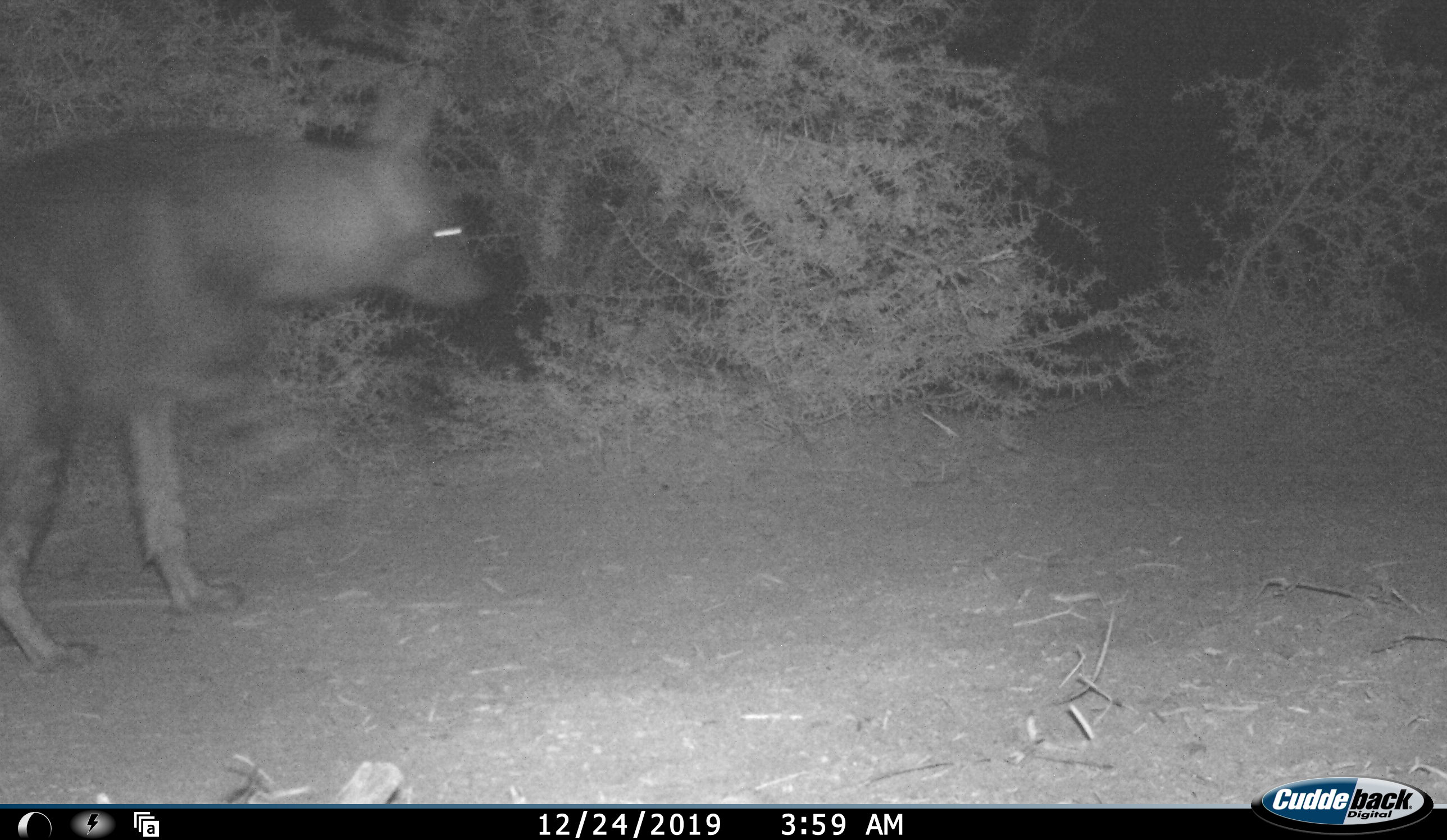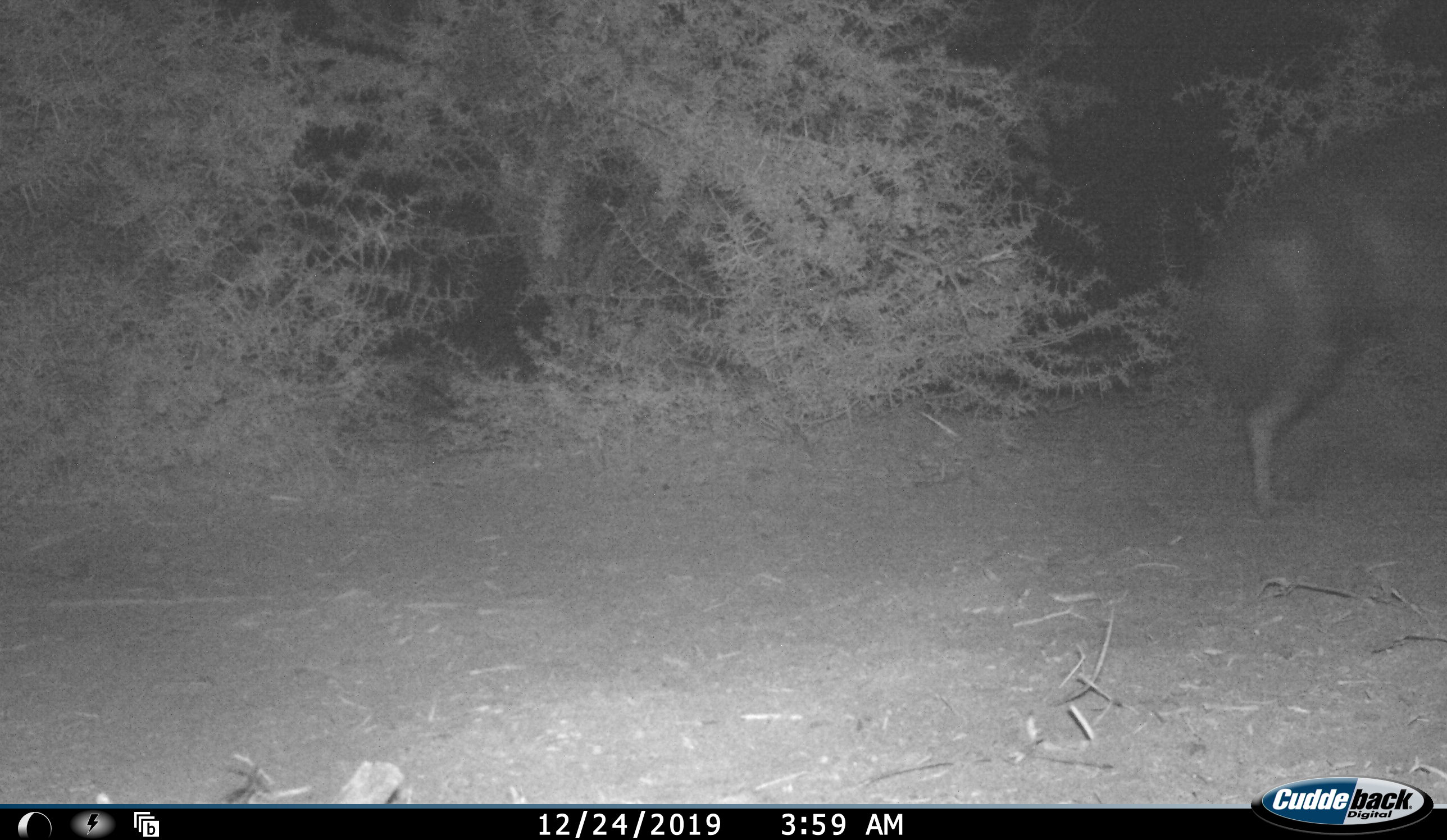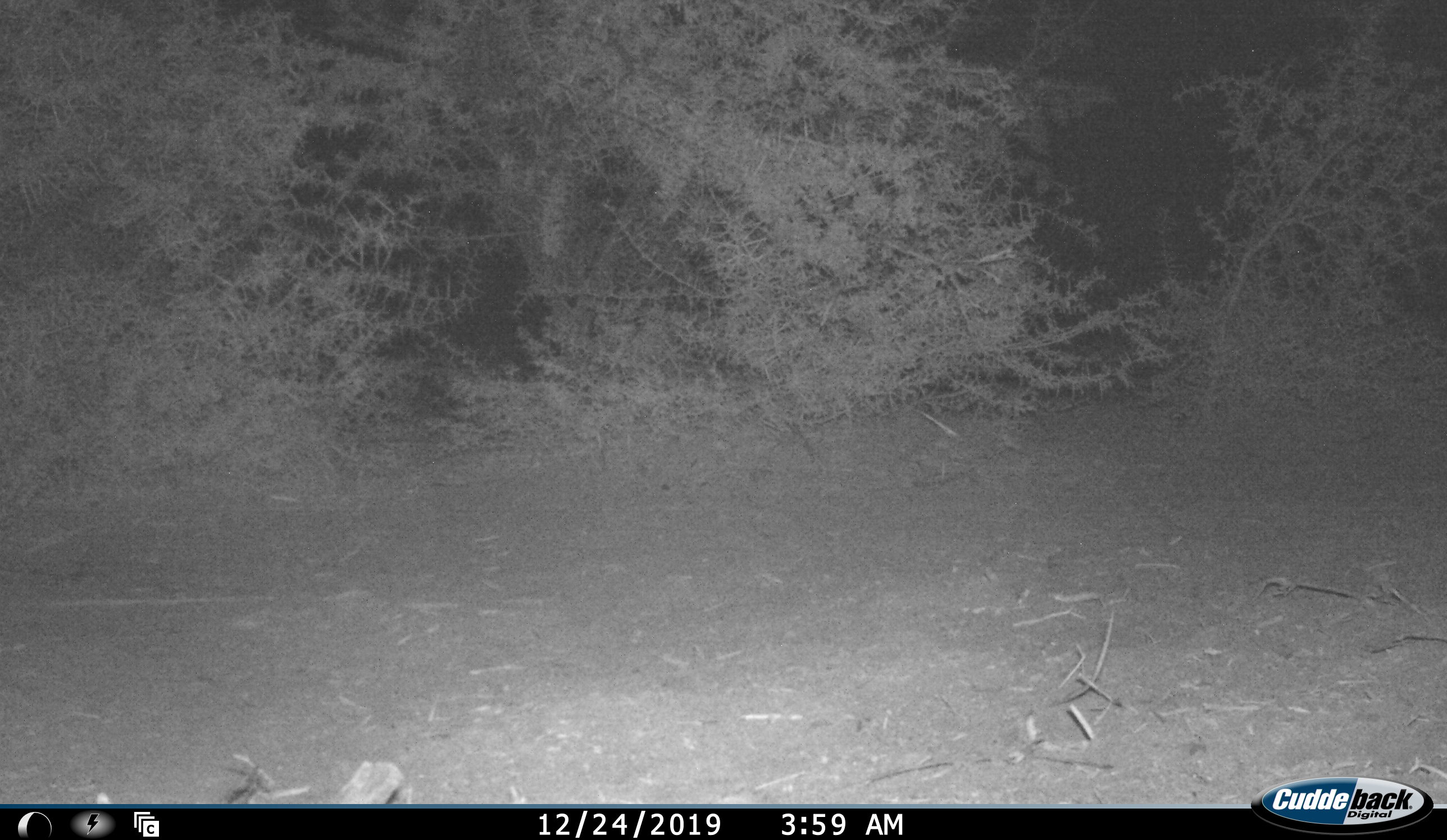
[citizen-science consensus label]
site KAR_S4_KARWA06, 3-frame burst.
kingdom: Animalia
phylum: Chordata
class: Mammalia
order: Carnivora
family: Hyaenidae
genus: Parahyaena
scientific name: Parahyaena brunnea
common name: brown hyena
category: hyenabrown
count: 1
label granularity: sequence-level